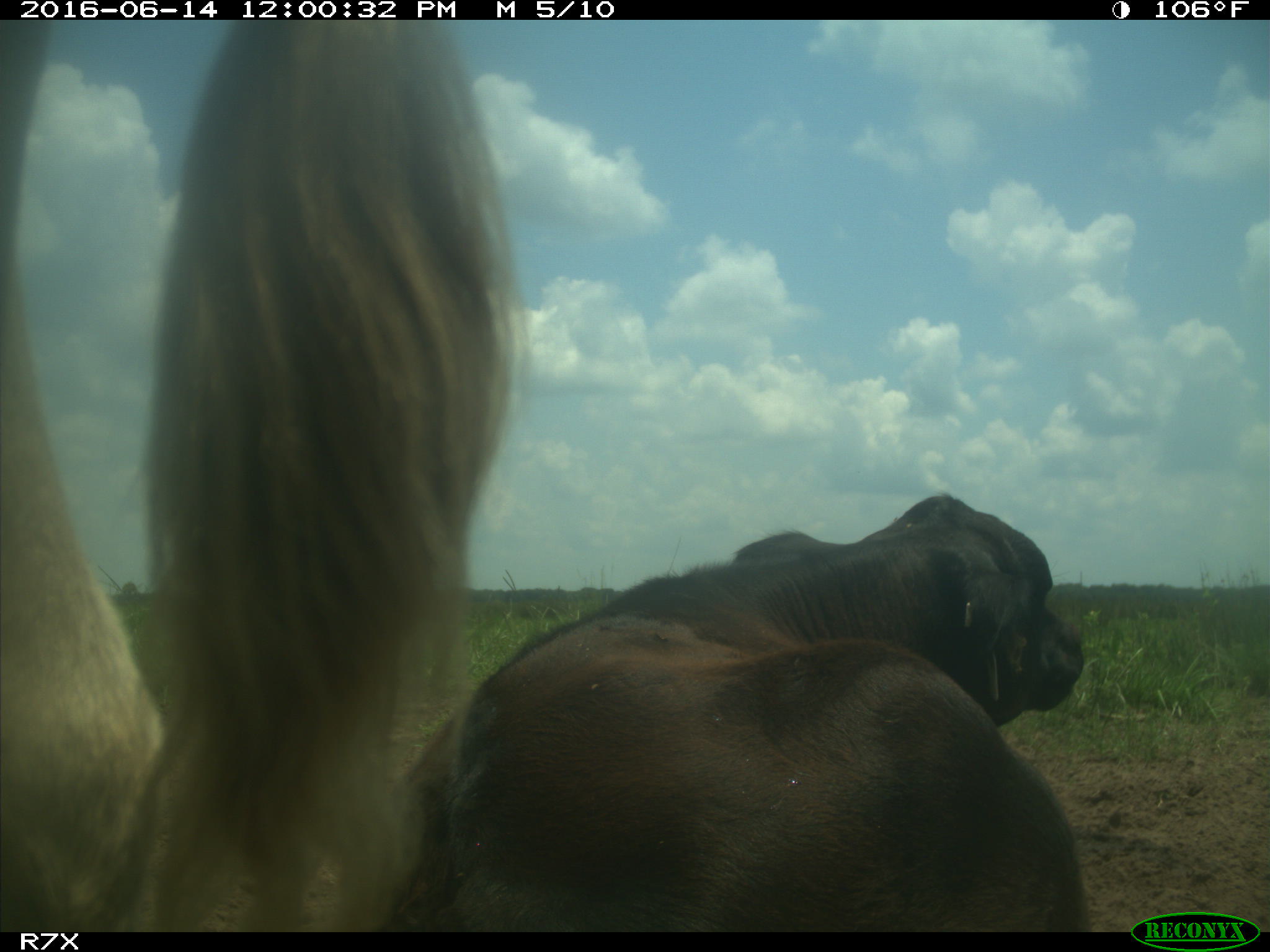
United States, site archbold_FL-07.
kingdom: Animalia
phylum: Chordata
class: Mammalia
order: Artiodactyla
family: Bovidae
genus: Bos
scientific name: Bos taurus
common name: domestic cow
Bos taurus (domestic cow).